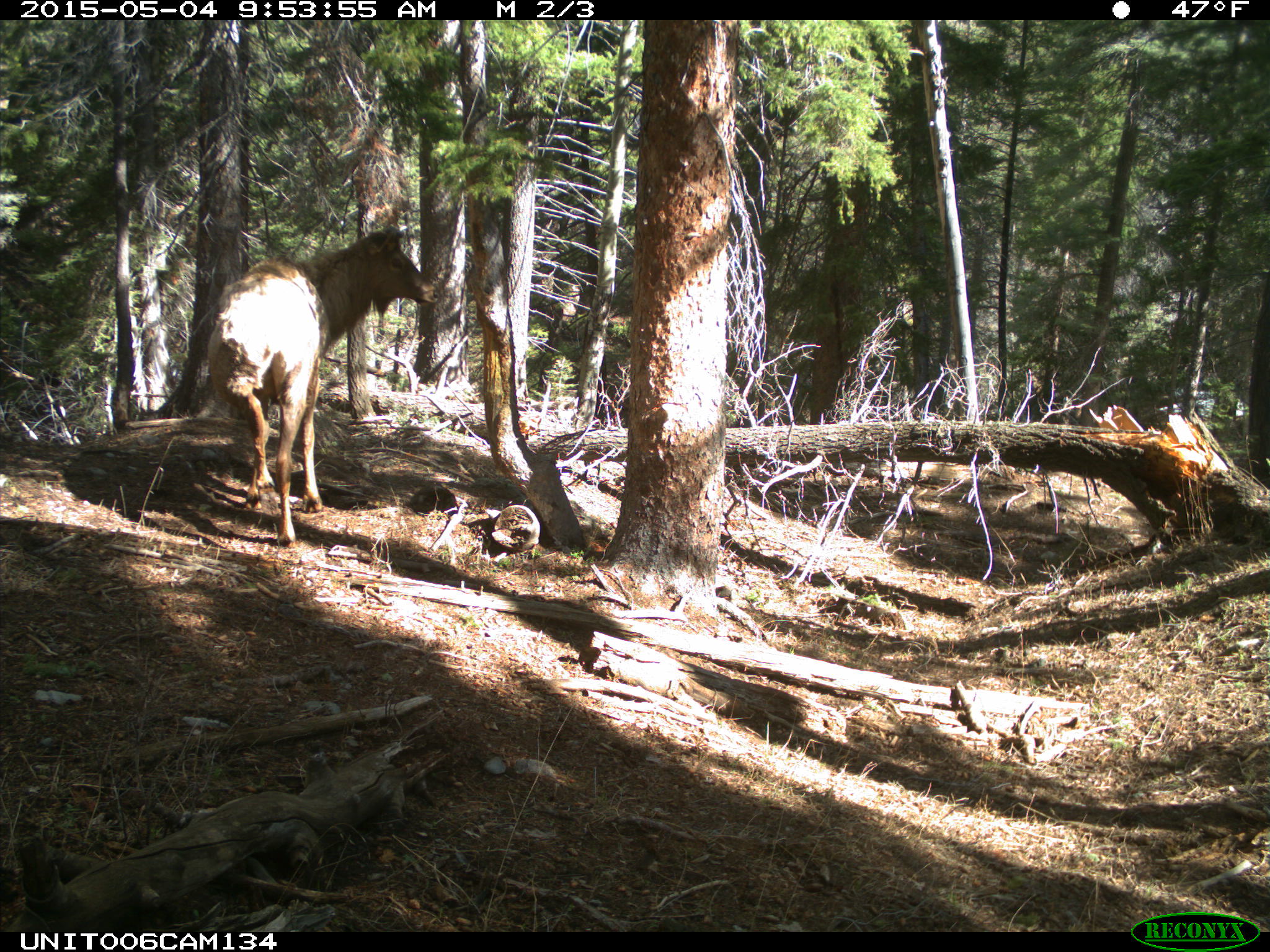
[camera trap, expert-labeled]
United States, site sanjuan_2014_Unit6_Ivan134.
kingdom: Animalia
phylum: Chordata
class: Mammalia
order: Artiodactyla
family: Cervidae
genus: Cervus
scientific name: Cervus elaphus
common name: red deer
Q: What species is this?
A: Cervus elaphus (red deer).